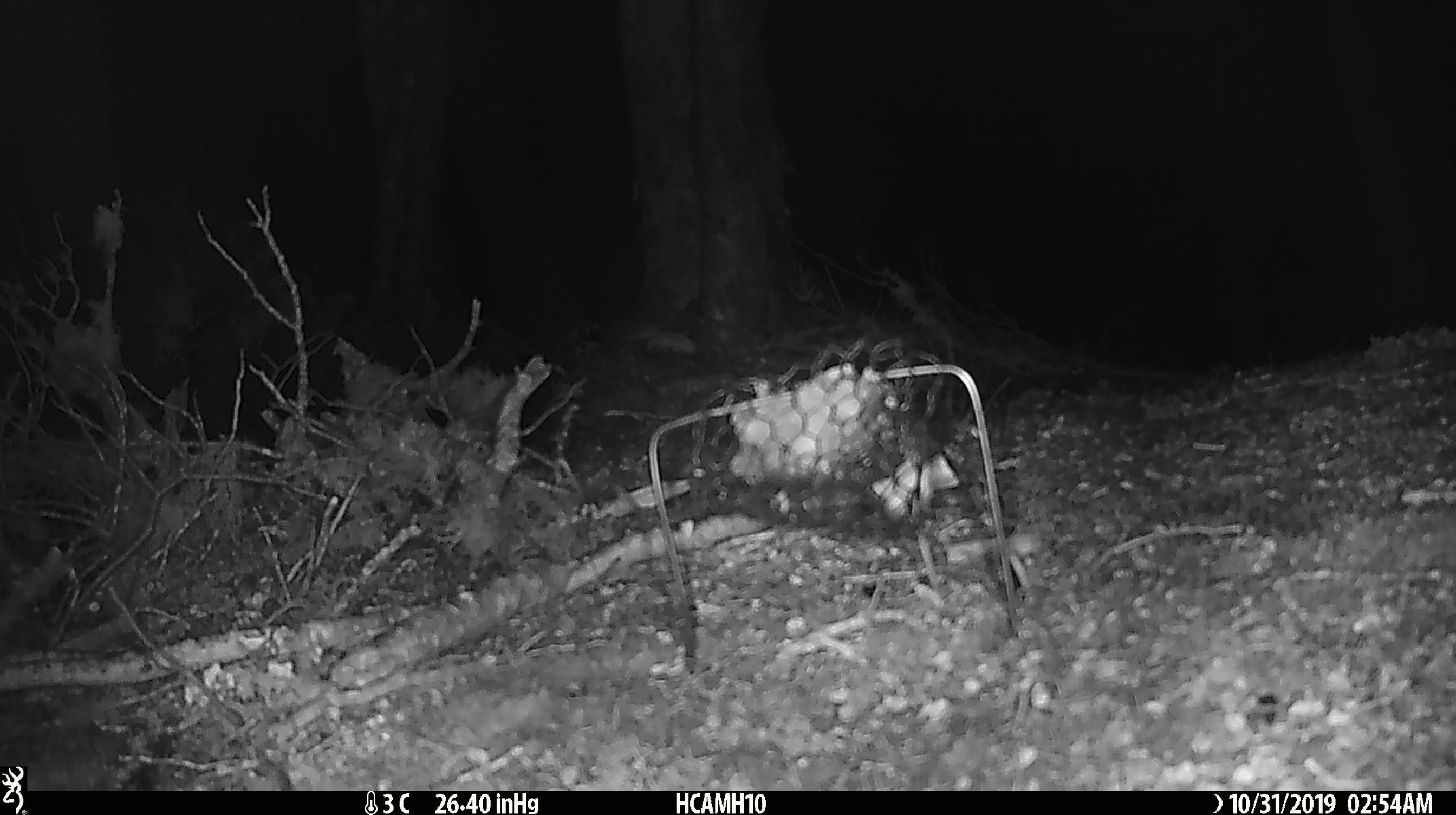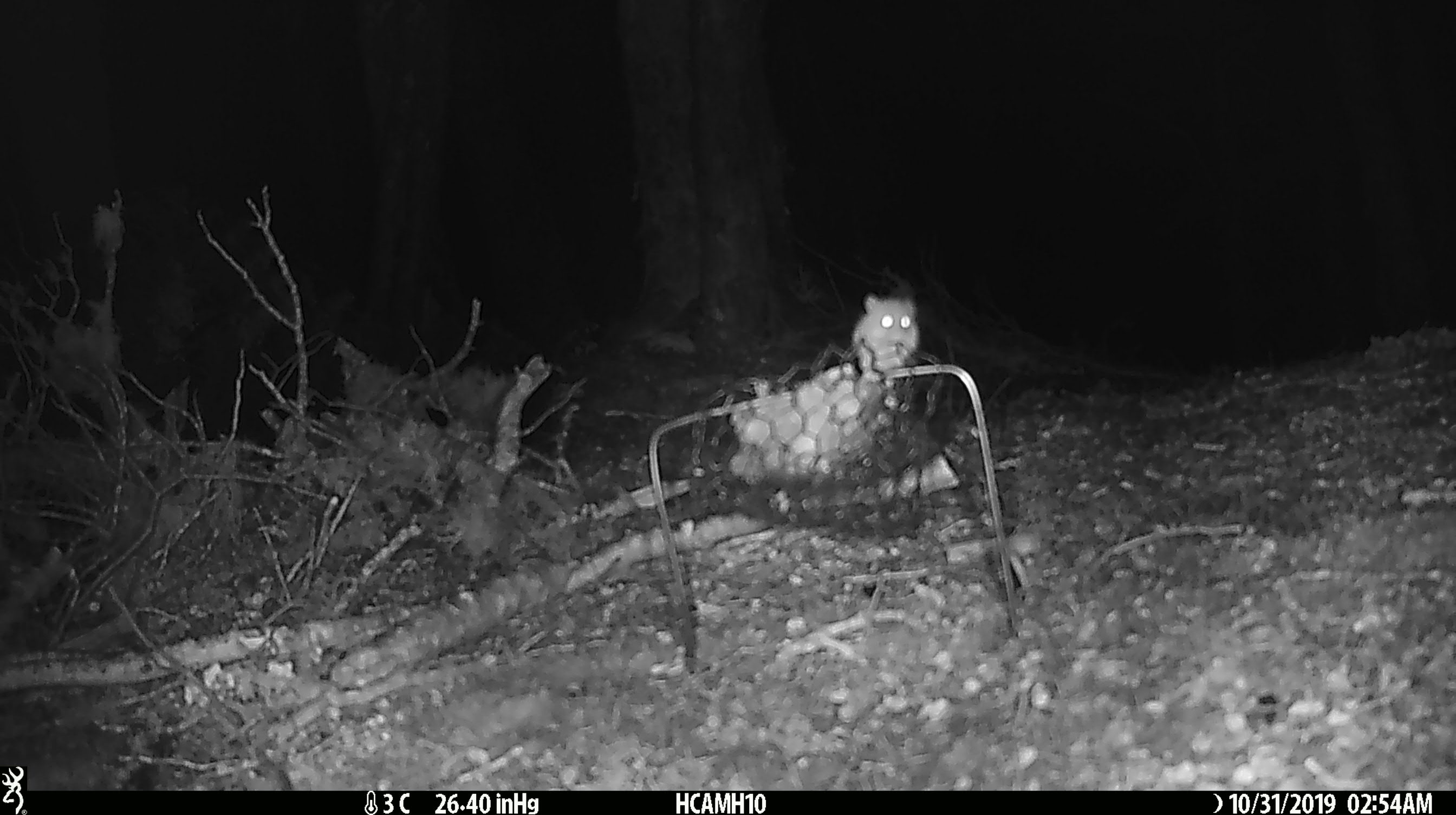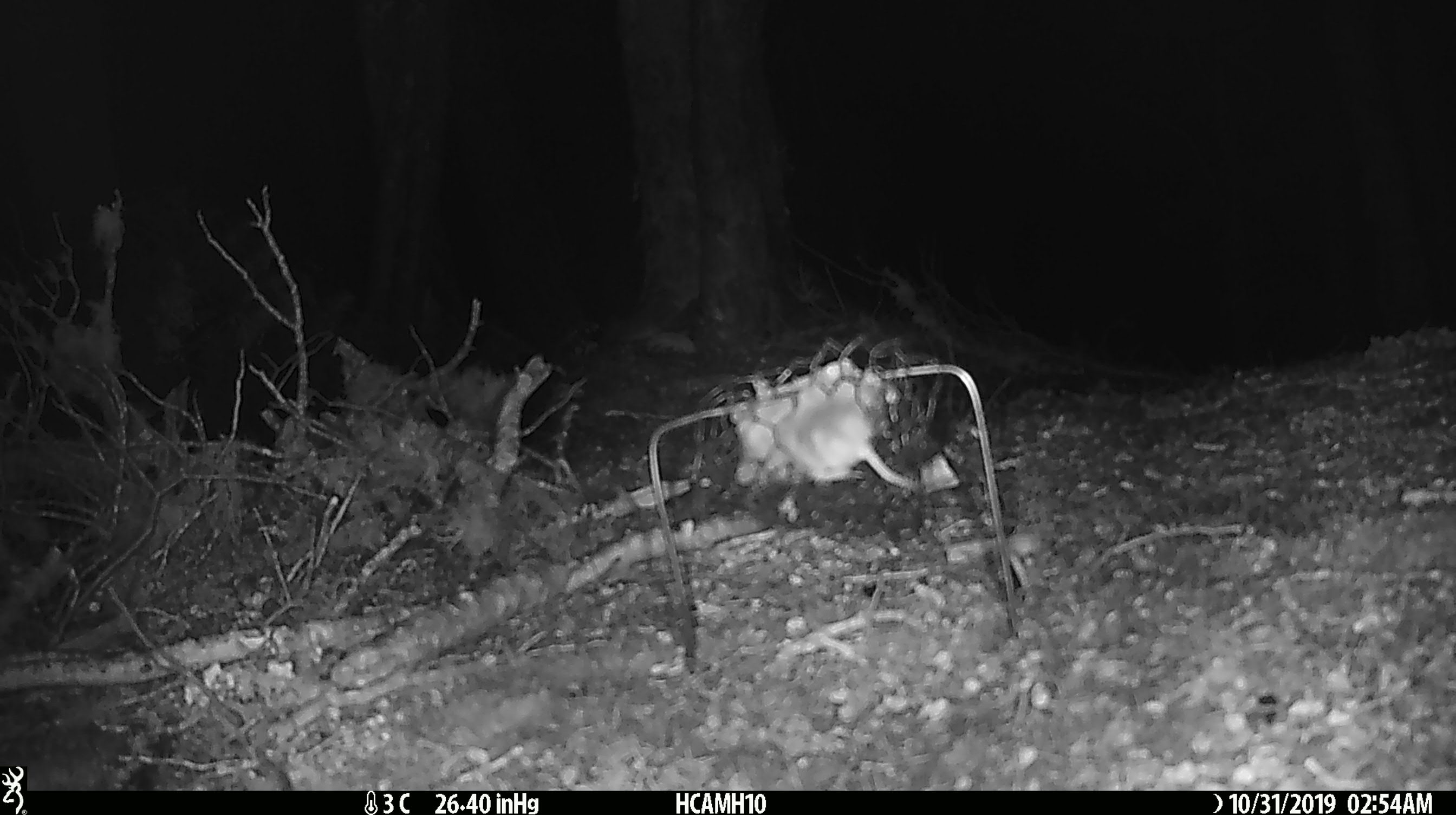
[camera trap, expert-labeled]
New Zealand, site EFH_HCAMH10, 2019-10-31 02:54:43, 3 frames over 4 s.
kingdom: Animalia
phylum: Chordata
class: Mammalia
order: Rodentia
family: Muridae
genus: Mus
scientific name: Mus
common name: mouse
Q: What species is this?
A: Mouse (Mus).